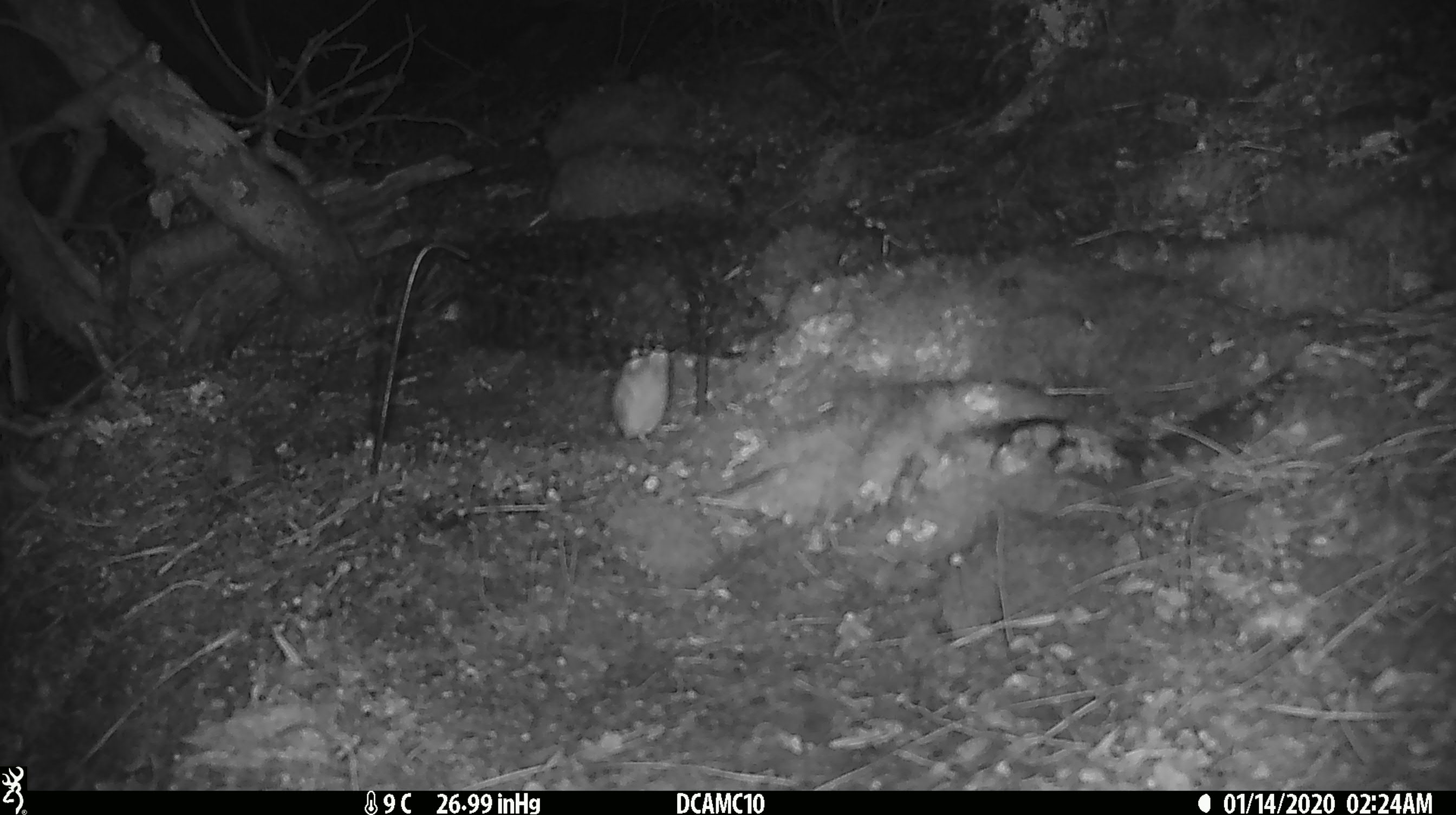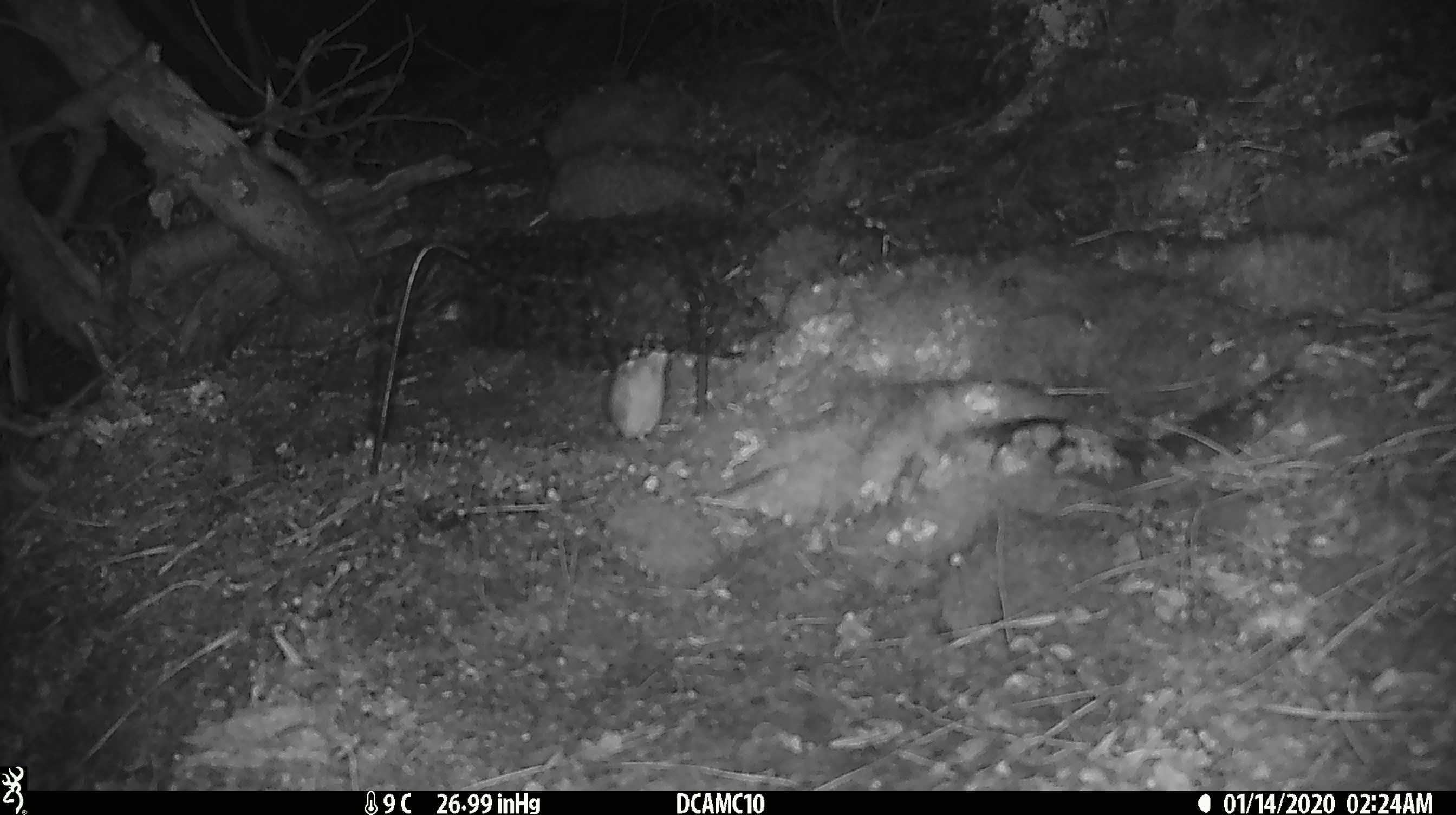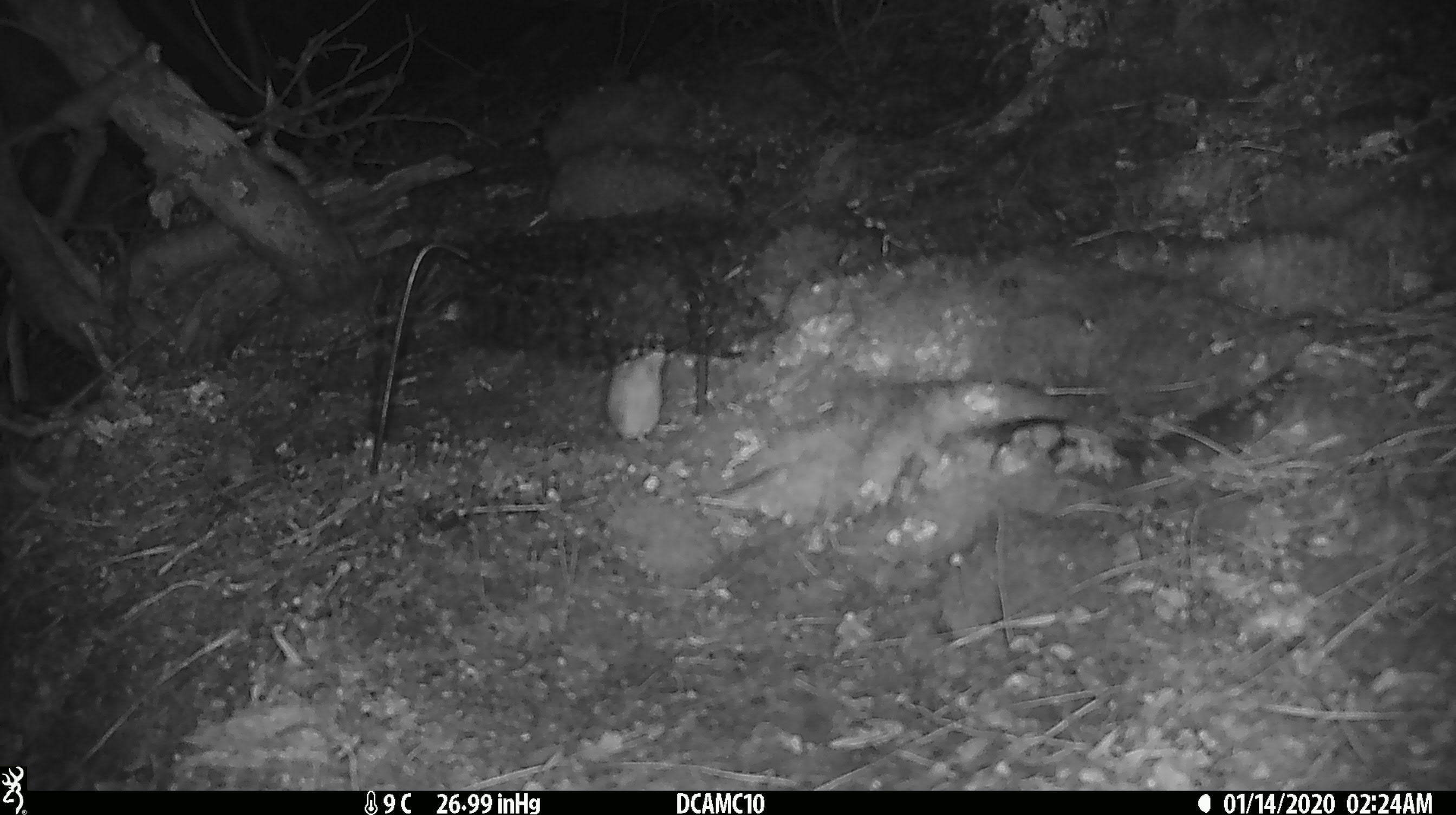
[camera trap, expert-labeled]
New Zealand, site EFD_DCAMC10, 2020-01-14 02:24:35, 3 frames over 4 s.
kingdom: Animalia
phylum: Chordata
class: Mammalia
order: Rodentia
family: Muridae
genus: Mus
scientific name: Mus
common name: mouse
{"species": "mouse (Mus)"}